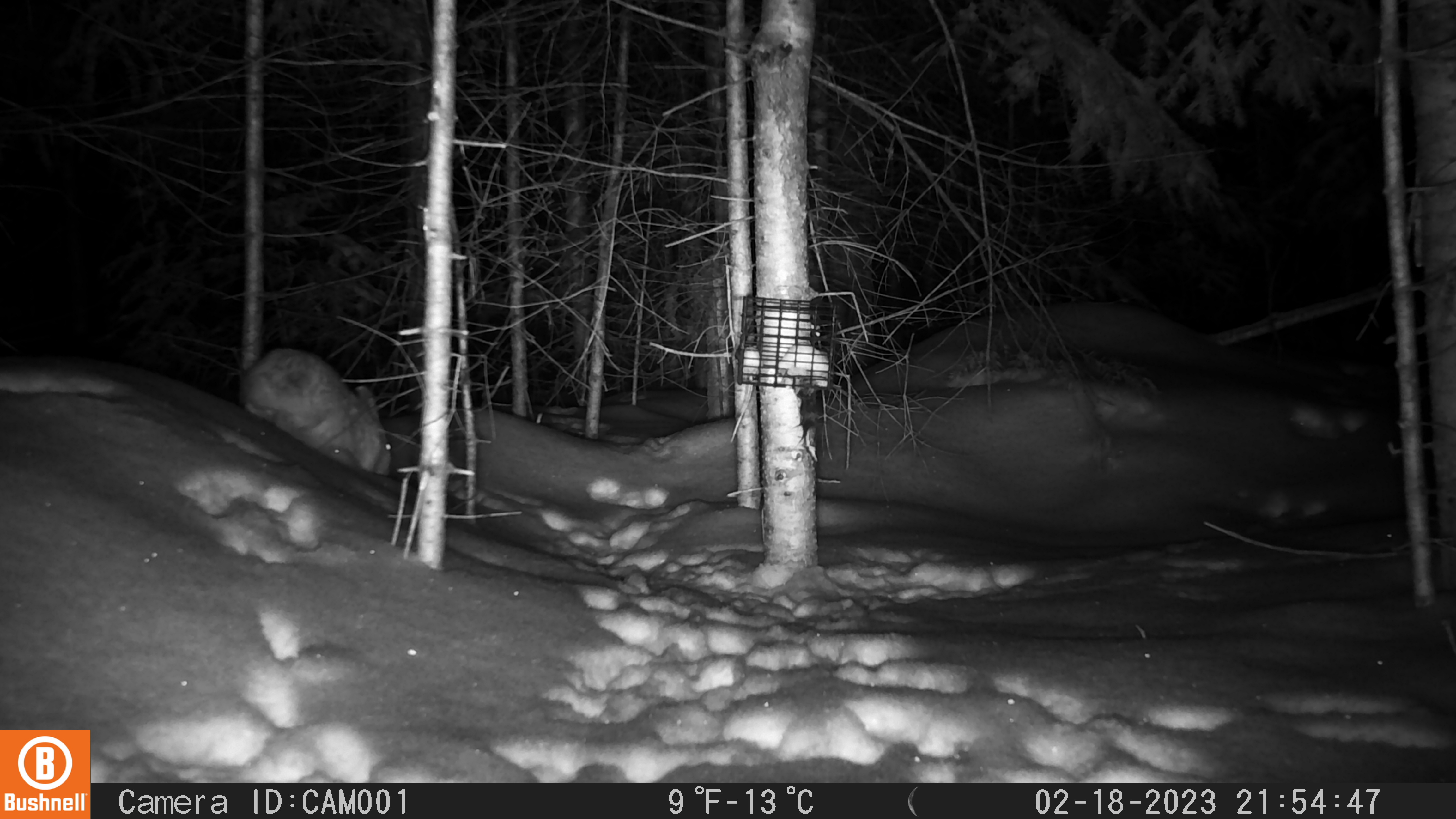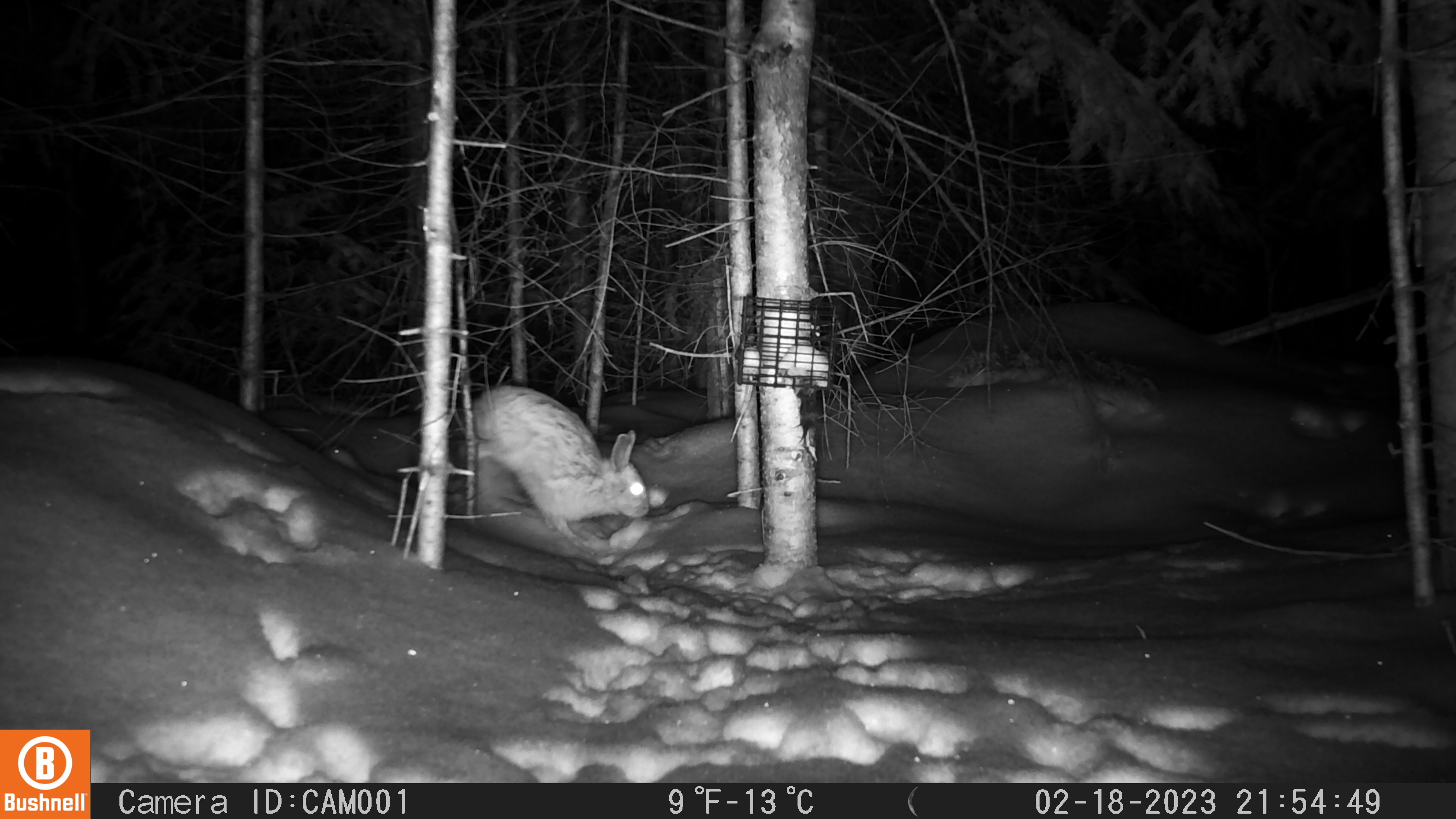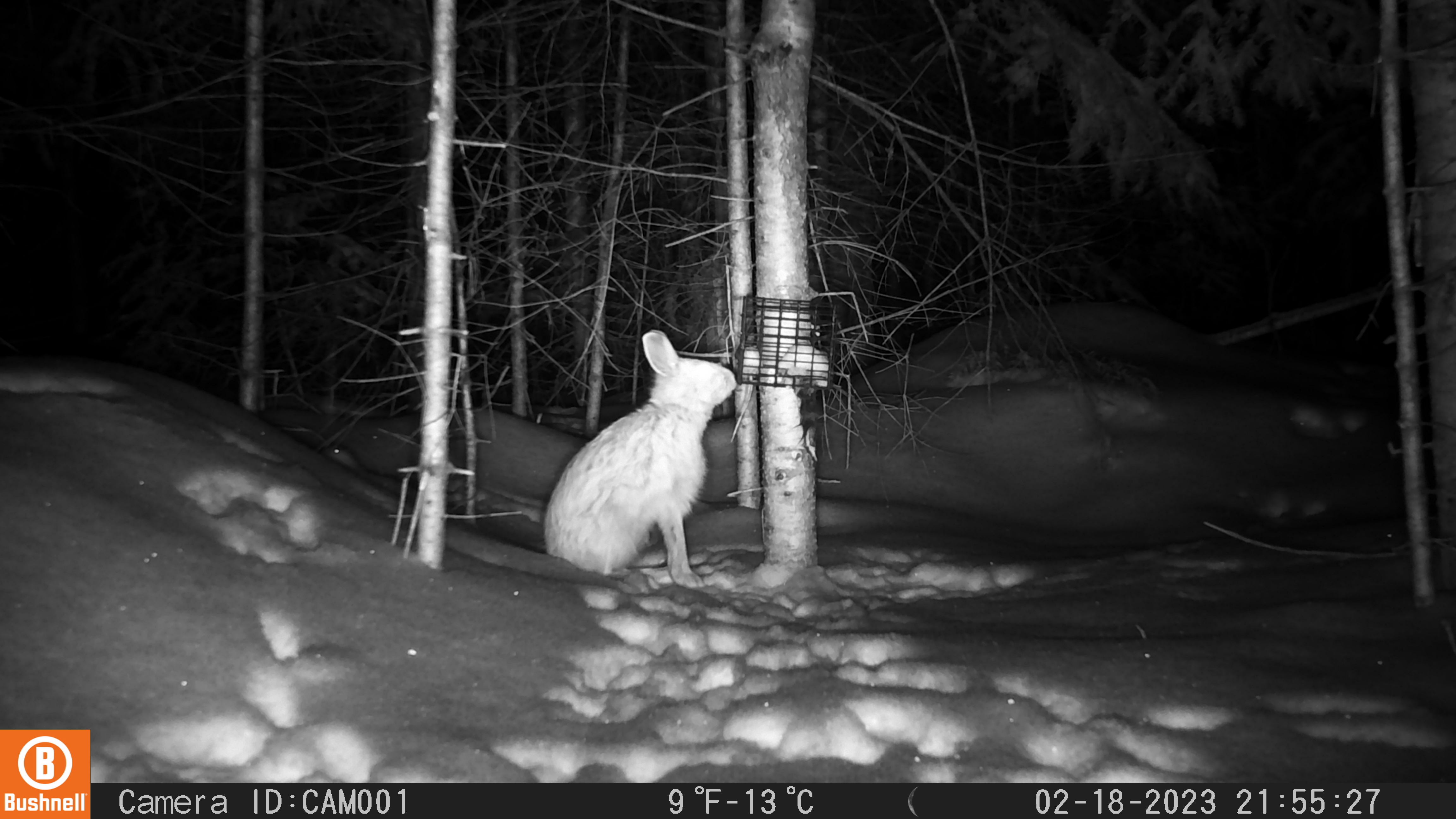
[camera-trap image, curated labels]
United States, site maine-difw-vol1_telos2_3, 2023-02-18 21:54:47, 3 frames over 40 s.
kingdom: Animalia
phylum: Chordata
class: Mammalia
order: Lagomorpha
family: Leporidae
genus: Lepus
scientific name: Lepus americanus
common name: snowshoe hare